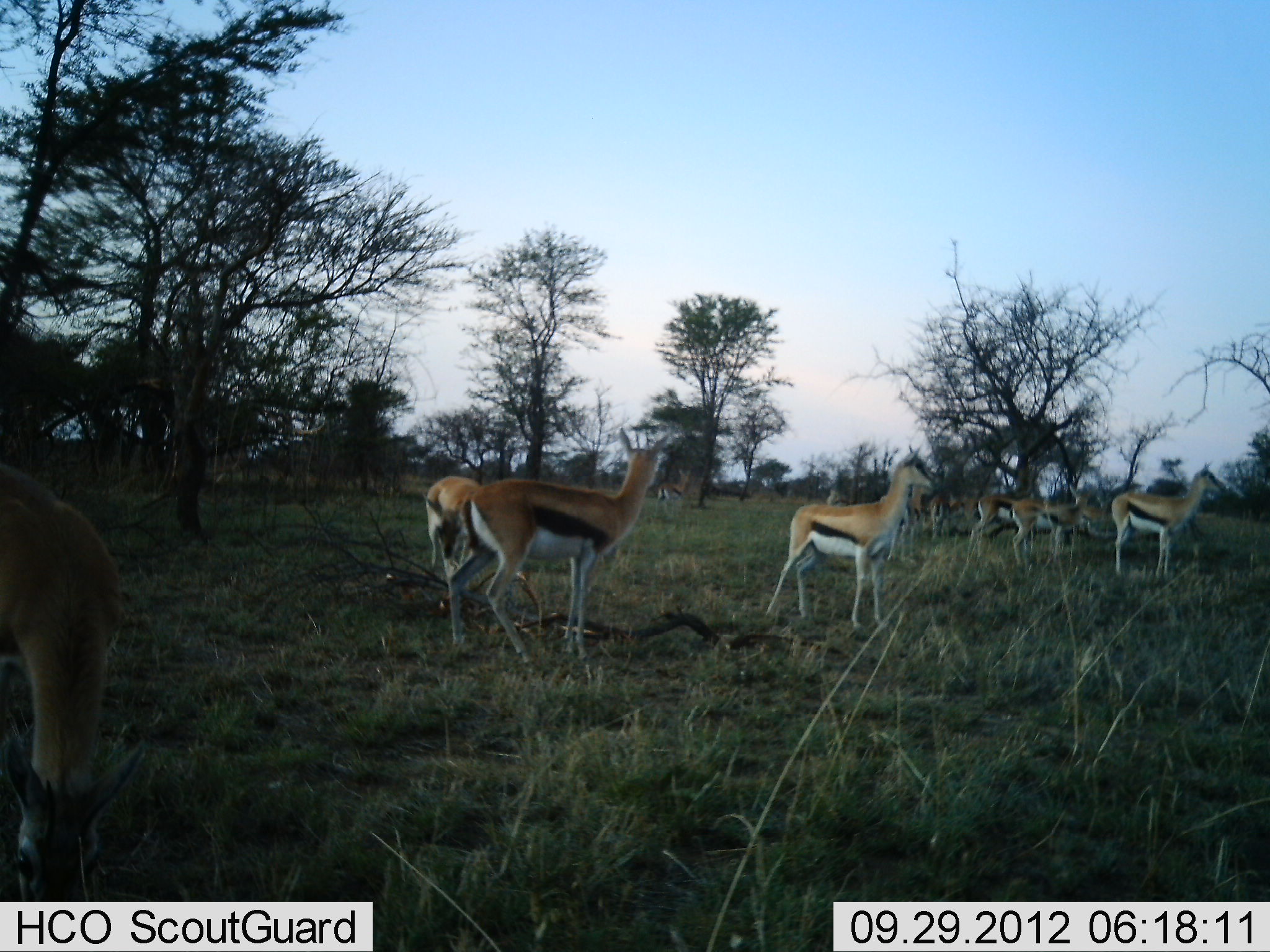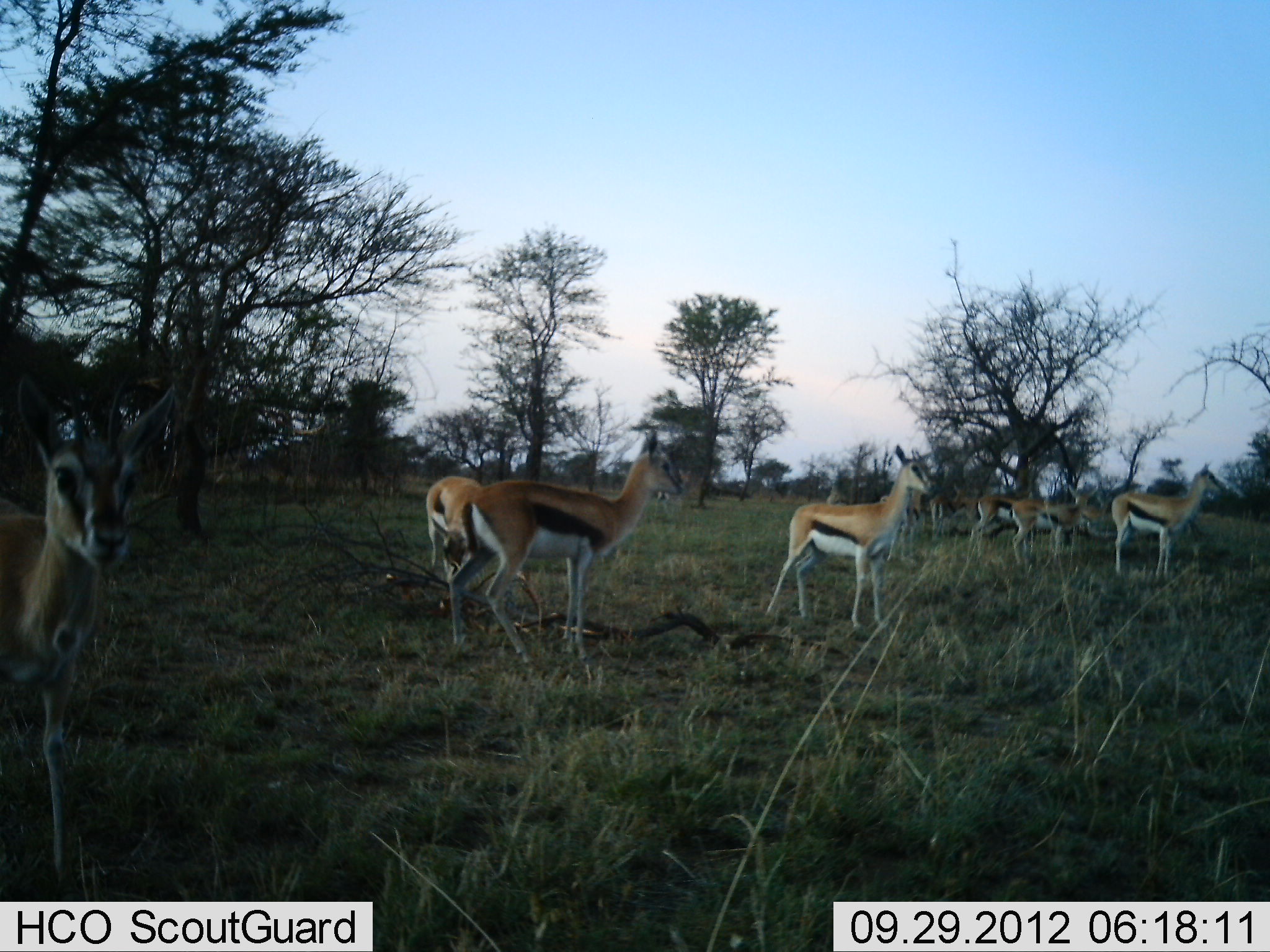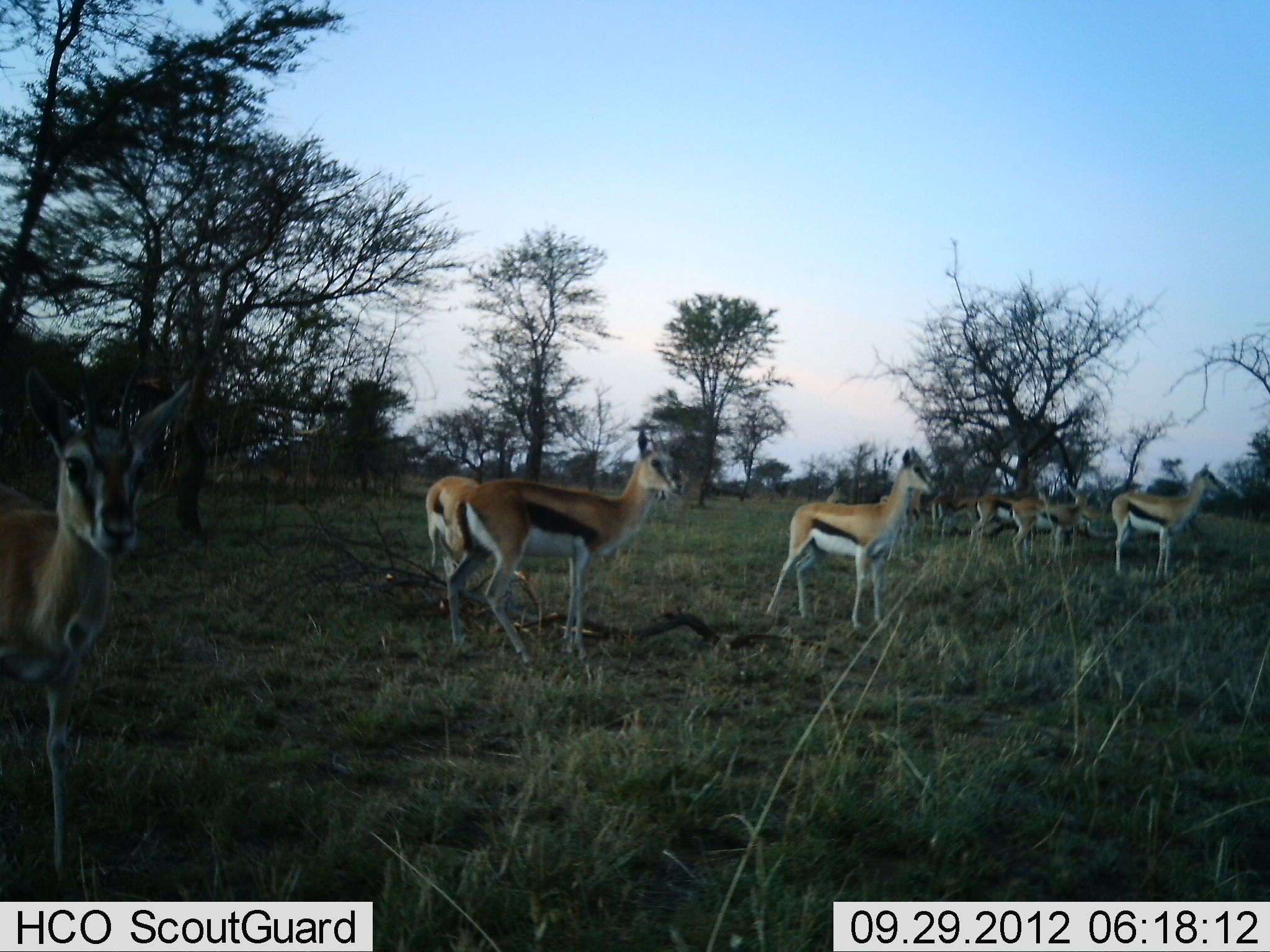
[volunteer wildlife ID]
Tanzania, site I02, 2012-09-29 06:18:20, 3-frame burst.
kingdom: Animalia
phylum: Chordata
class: Mammalia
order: Artiodactyla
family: Bovidae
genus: Eudorcas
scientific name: Eudorcas thomsonii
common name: thomson's gazelle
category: gazellethomsons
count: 10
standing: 100%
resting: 0%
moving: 10%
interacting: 0%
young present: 0%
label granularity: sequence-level